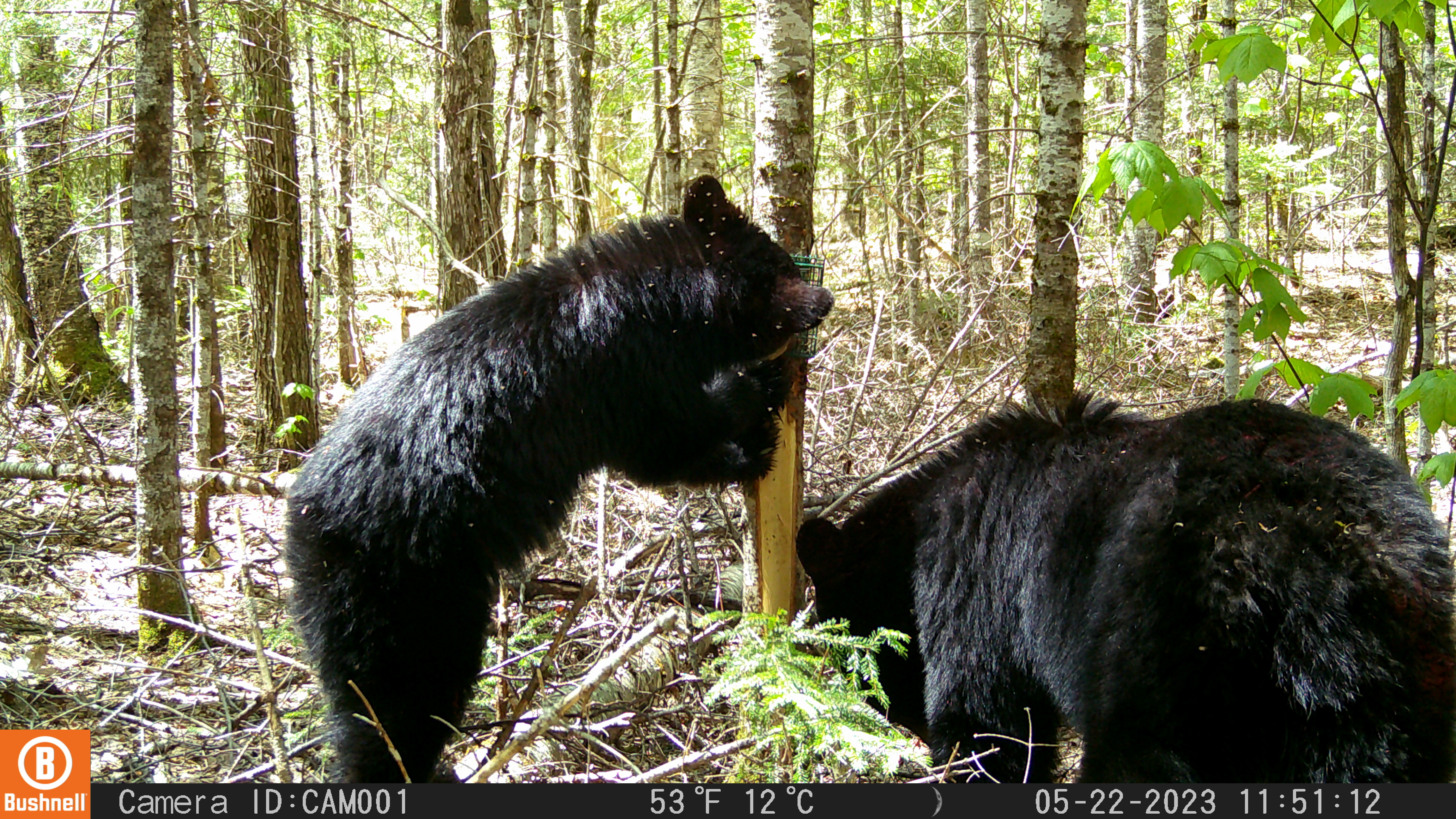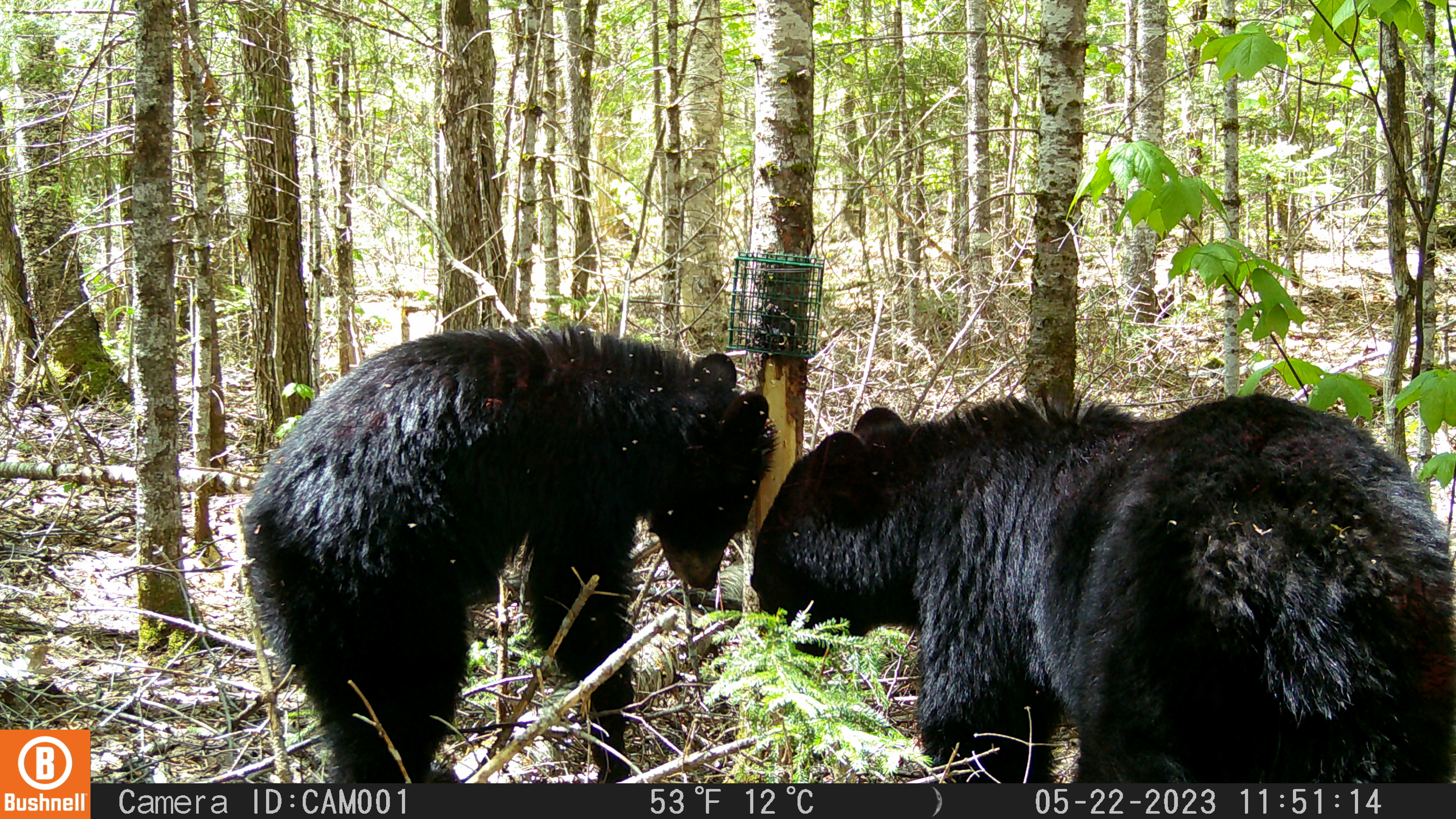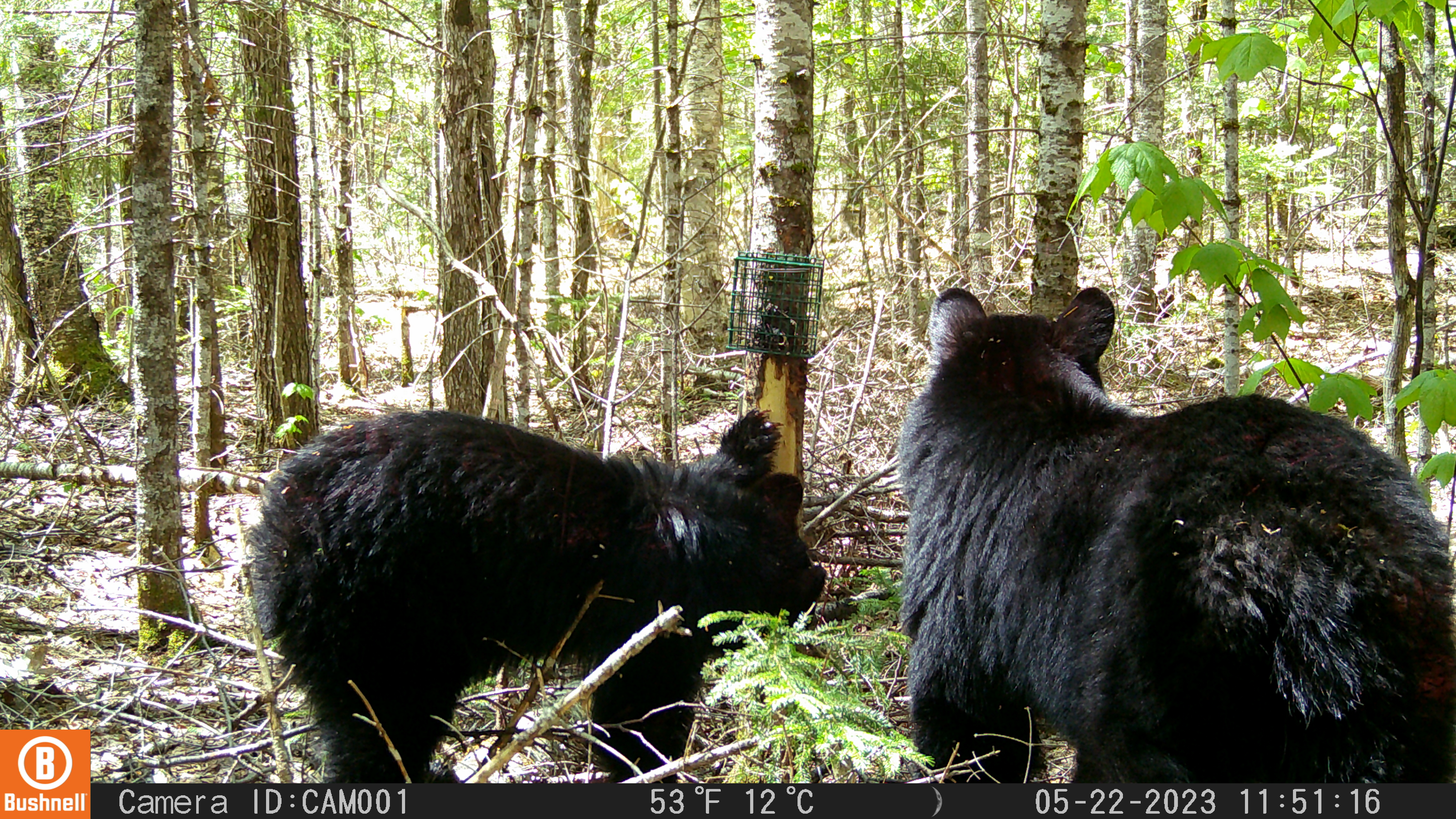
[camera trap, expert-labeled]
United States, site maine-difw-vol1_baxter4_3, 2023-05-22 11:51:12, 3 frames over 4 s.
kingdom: Animalia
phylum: Chordata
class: Mammalia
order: Carnivora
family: Ursidae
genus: Ursus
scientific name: Ursus americanus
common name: black bear